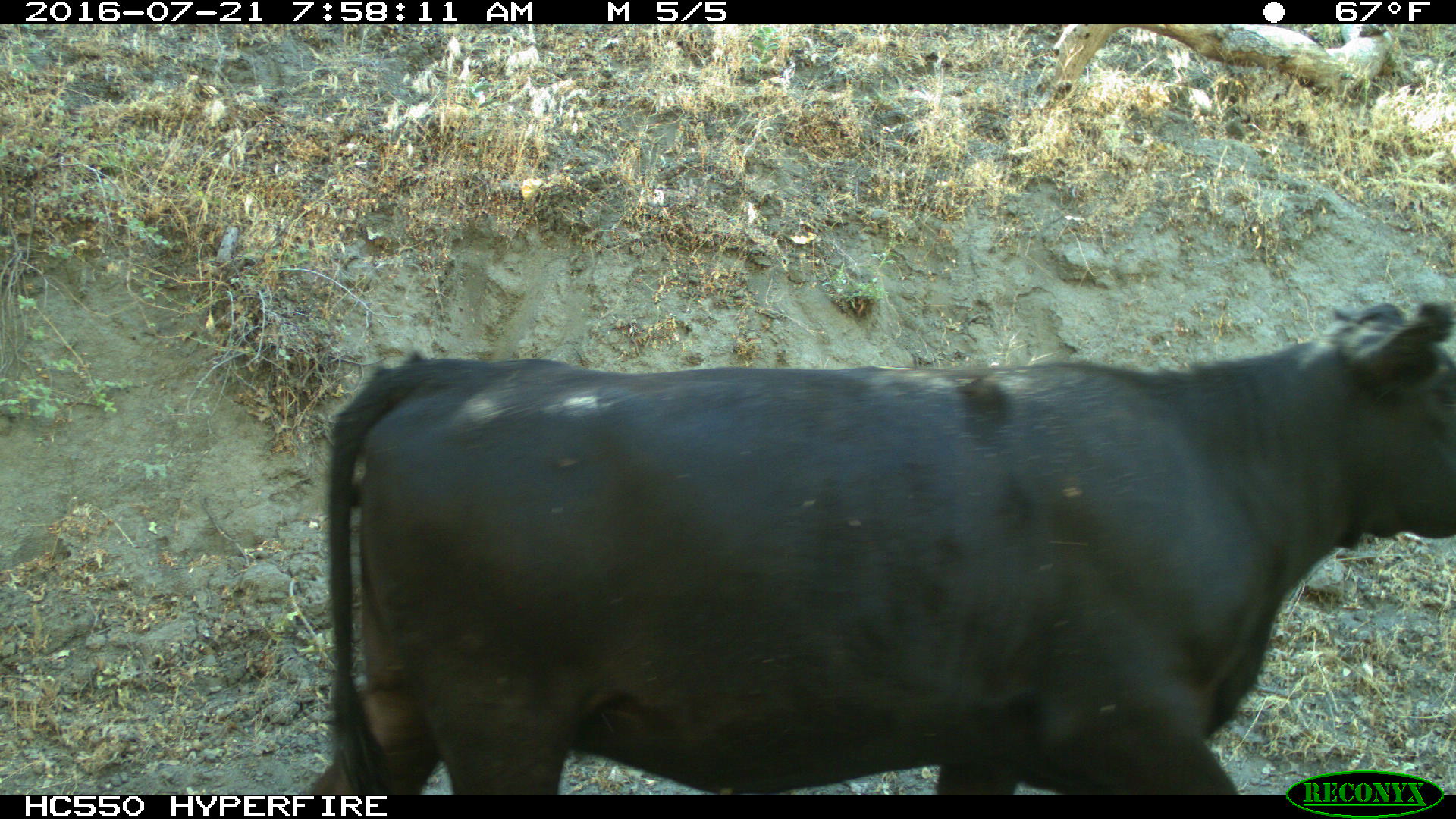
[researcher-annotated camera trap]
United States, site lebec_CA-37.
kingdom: Animalia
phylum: Chordata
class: Mammalia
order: Artiodactyla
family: Bovidae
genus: Bos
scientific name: Bos taurus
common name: domestic cow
Bos taurus (domestic cow).